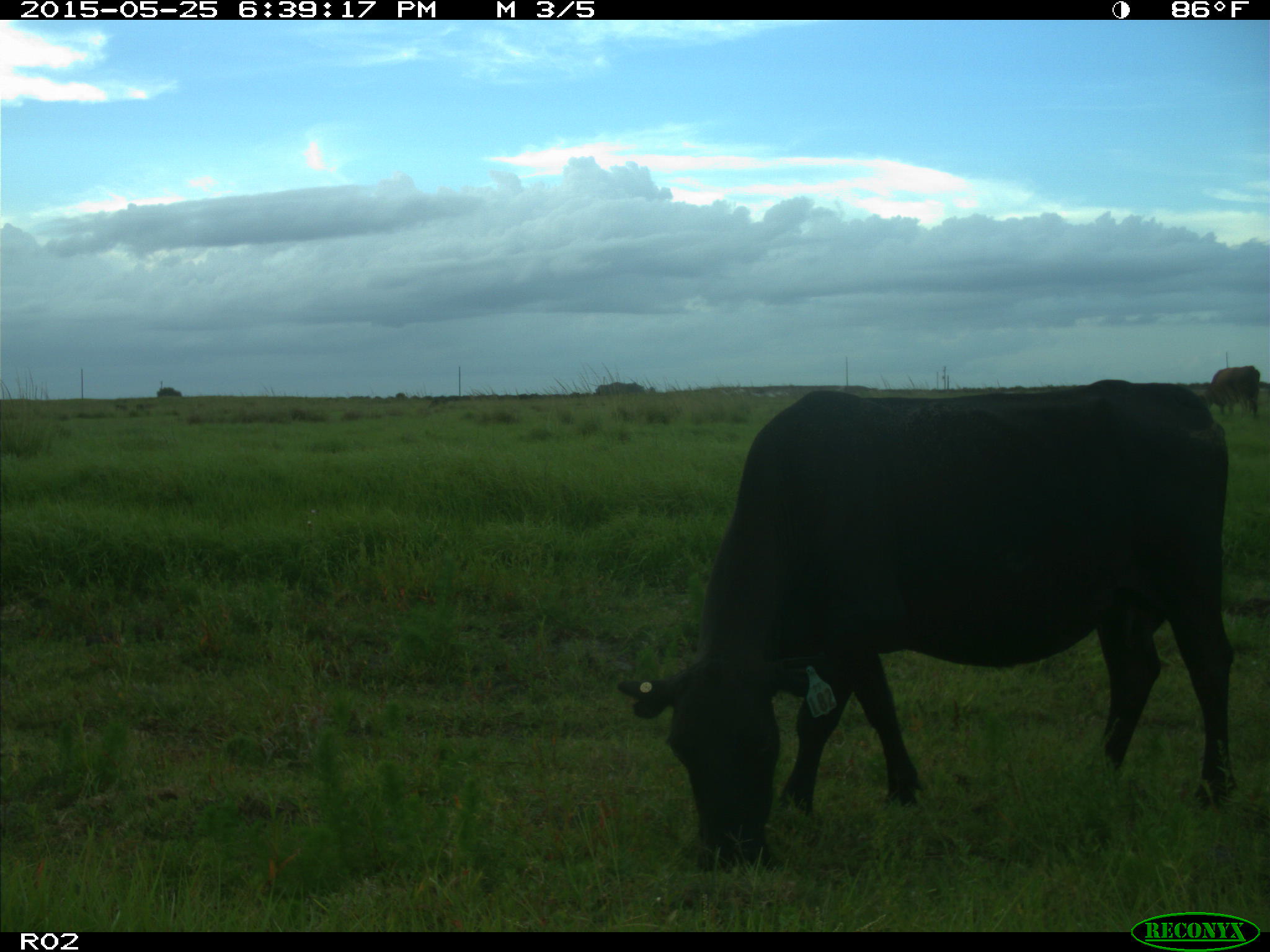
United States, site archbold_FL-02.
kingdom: Animalia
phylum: Chordata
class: Mammalia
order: Artiodactyla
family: Bovidae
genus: Bos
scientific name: Bos taurus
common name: domestic cow